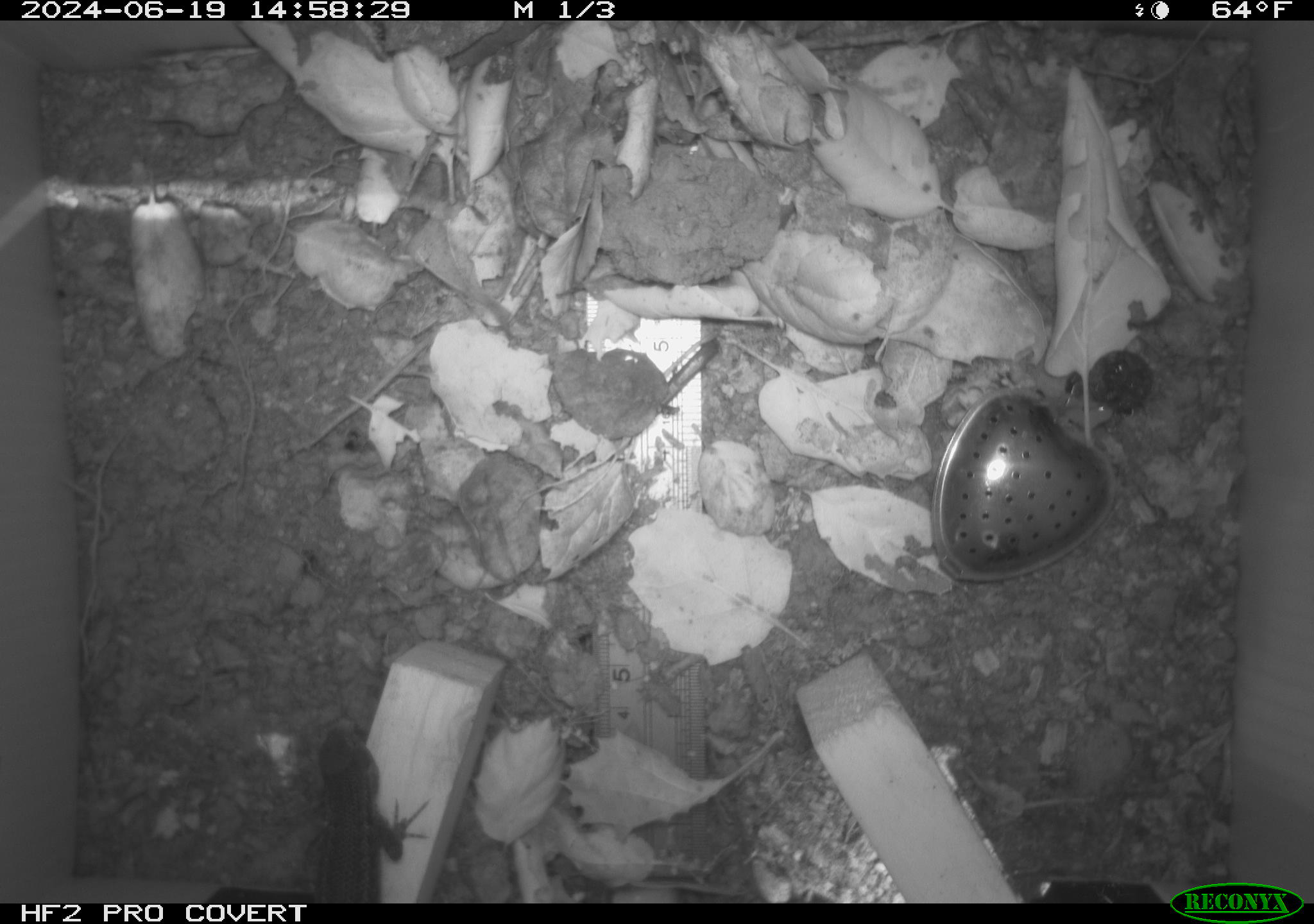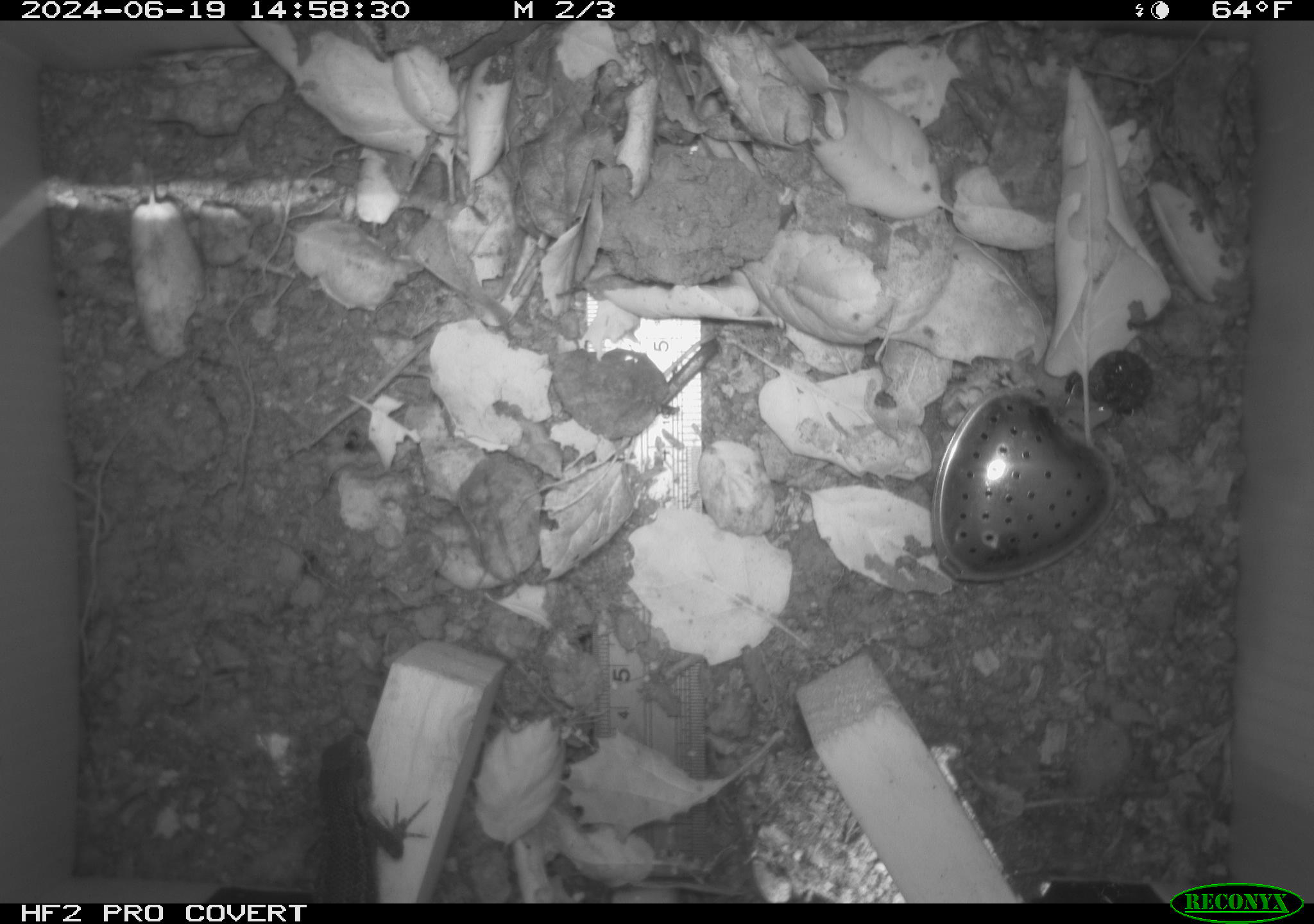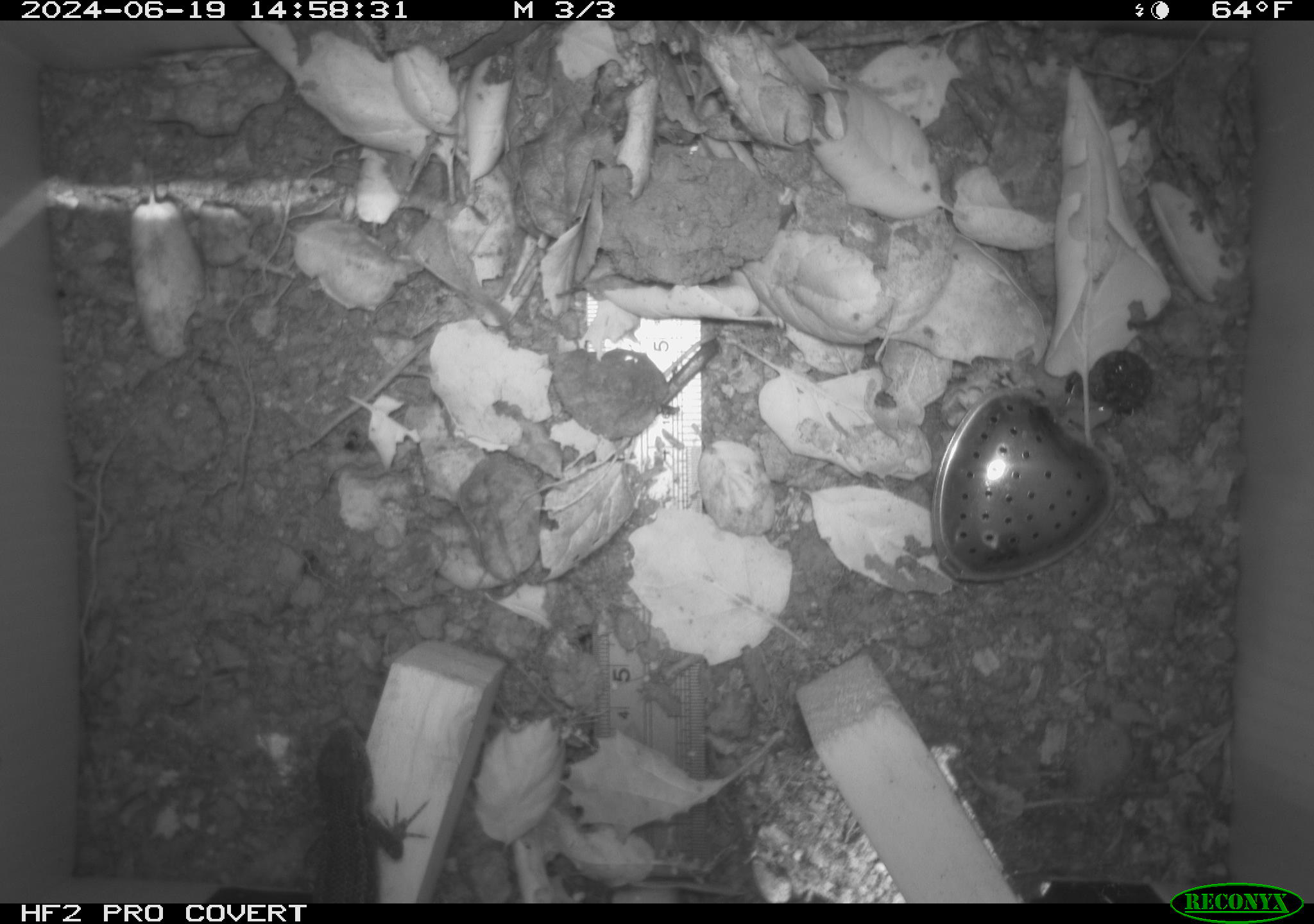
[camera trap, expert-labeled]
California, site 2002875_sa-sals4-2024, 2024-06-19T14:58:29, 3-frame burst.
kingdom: Animalia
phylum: Chordata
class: Reptilia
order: Squamata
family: Phrynosomatidae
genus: Sceloporus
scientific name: Sceloporus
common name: spiny lizards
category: sceloporus species